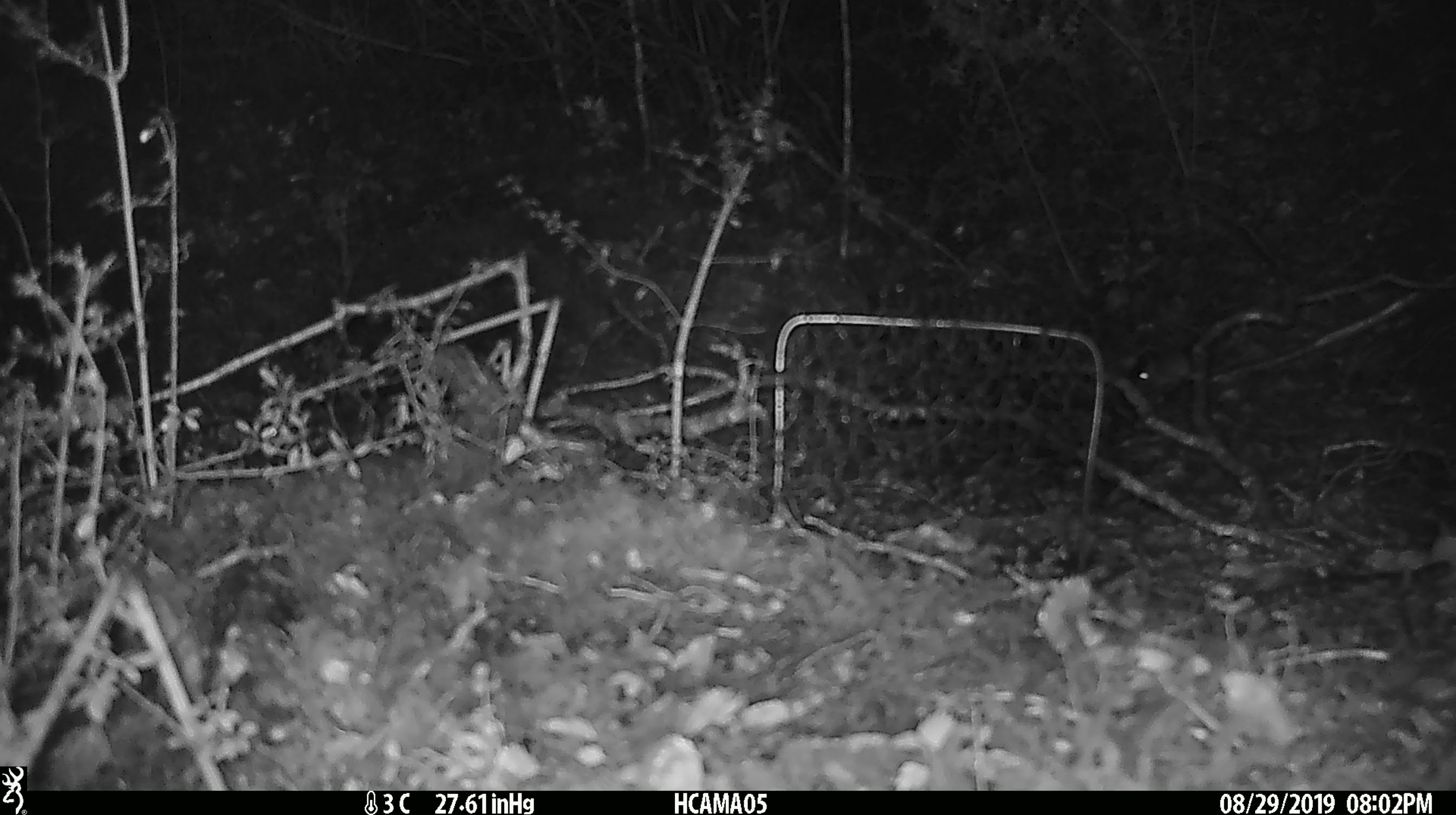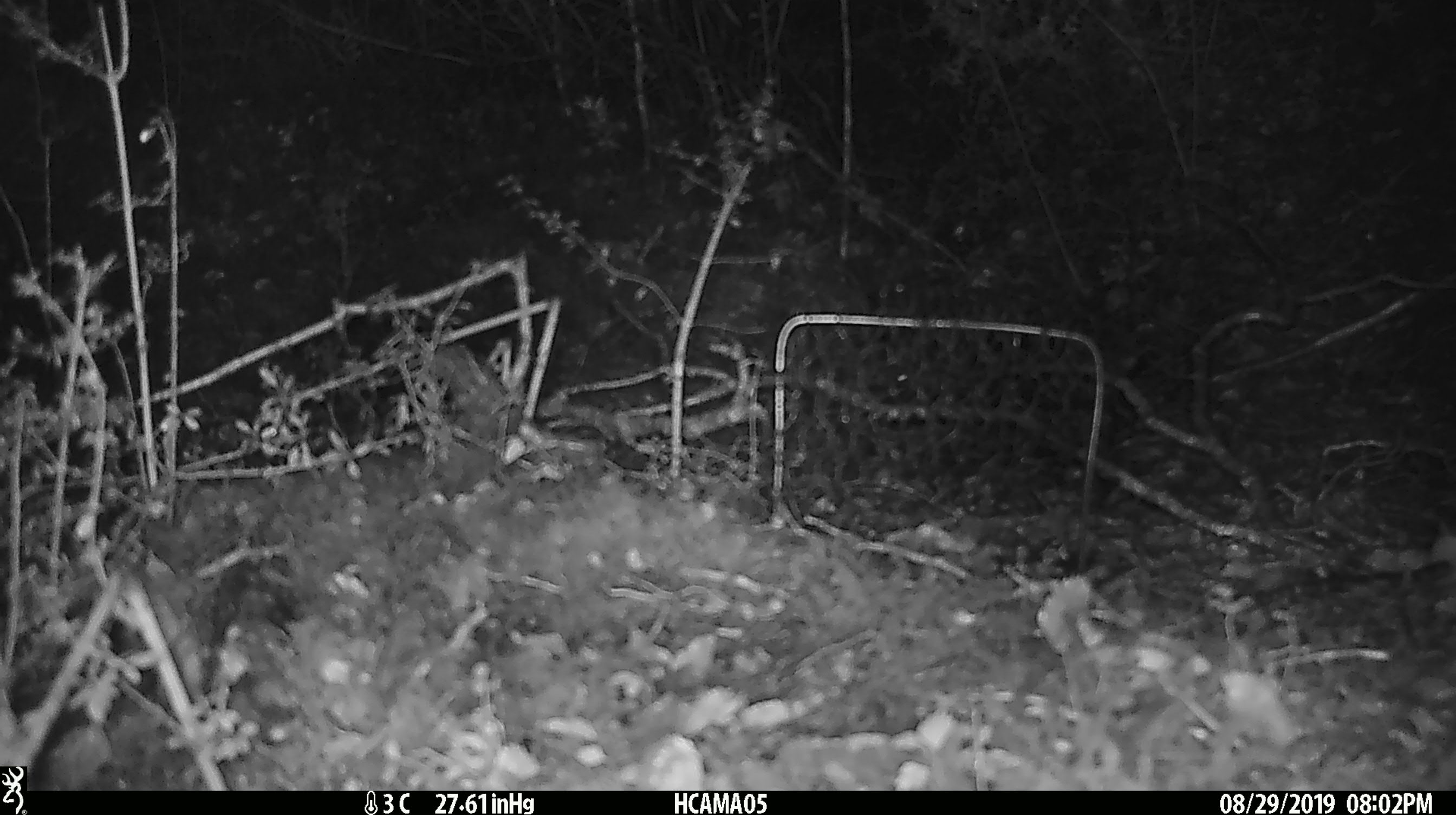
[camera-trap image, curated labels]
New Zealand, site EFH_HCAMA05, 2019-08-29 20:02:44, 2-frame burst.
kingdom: Animalia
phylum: Chordata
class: Mammalia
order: Rodentia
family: Muridae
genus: Mus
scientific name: Mus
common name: mouse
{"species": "mouse (Mus)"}